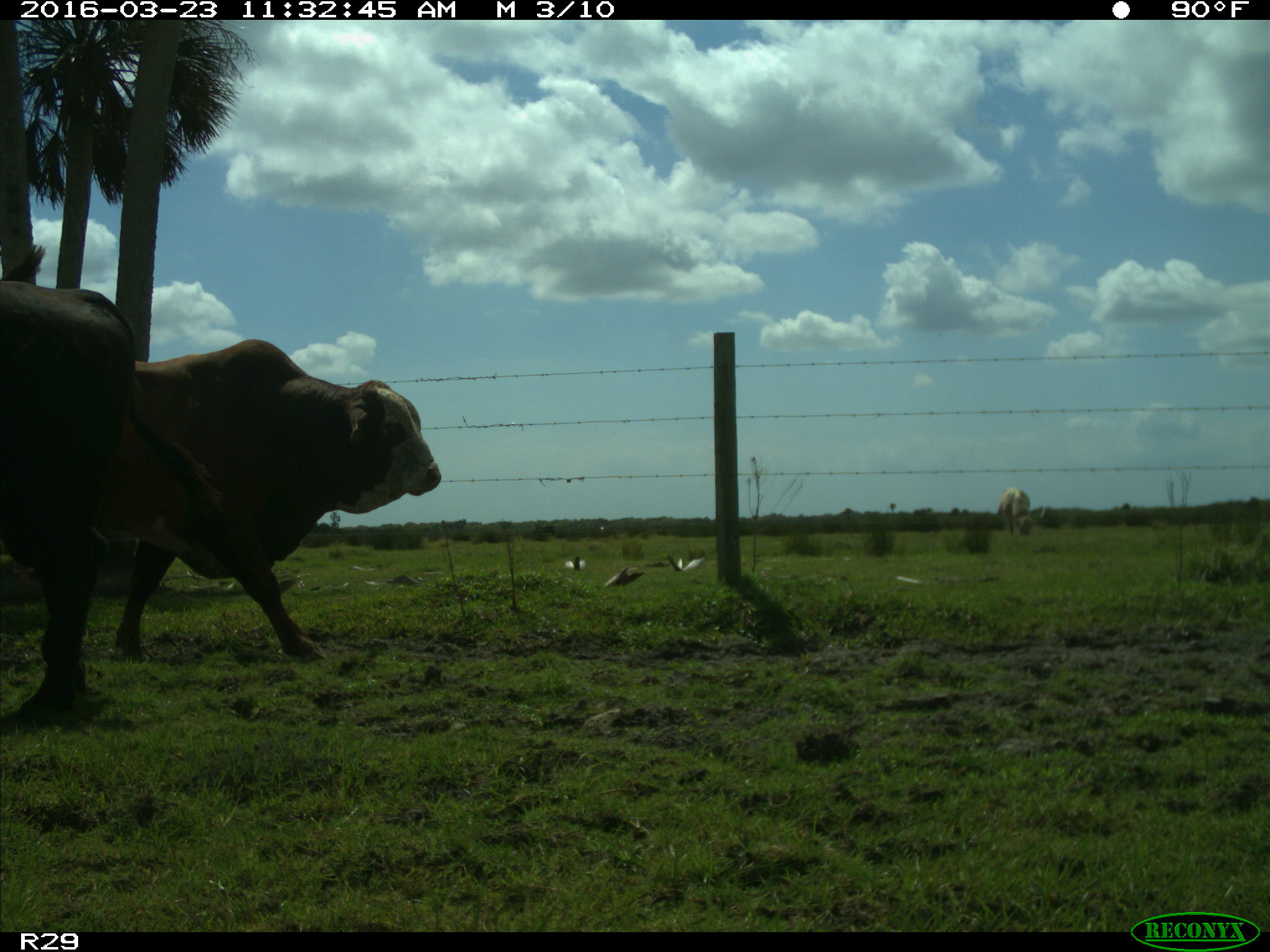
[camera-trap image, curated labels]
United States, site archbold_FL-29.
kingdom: Animalia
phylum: Chordata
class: Mammalia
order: Artiodactyla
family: Bovidae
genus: Bos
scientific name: Bos taurus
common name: domestic cow